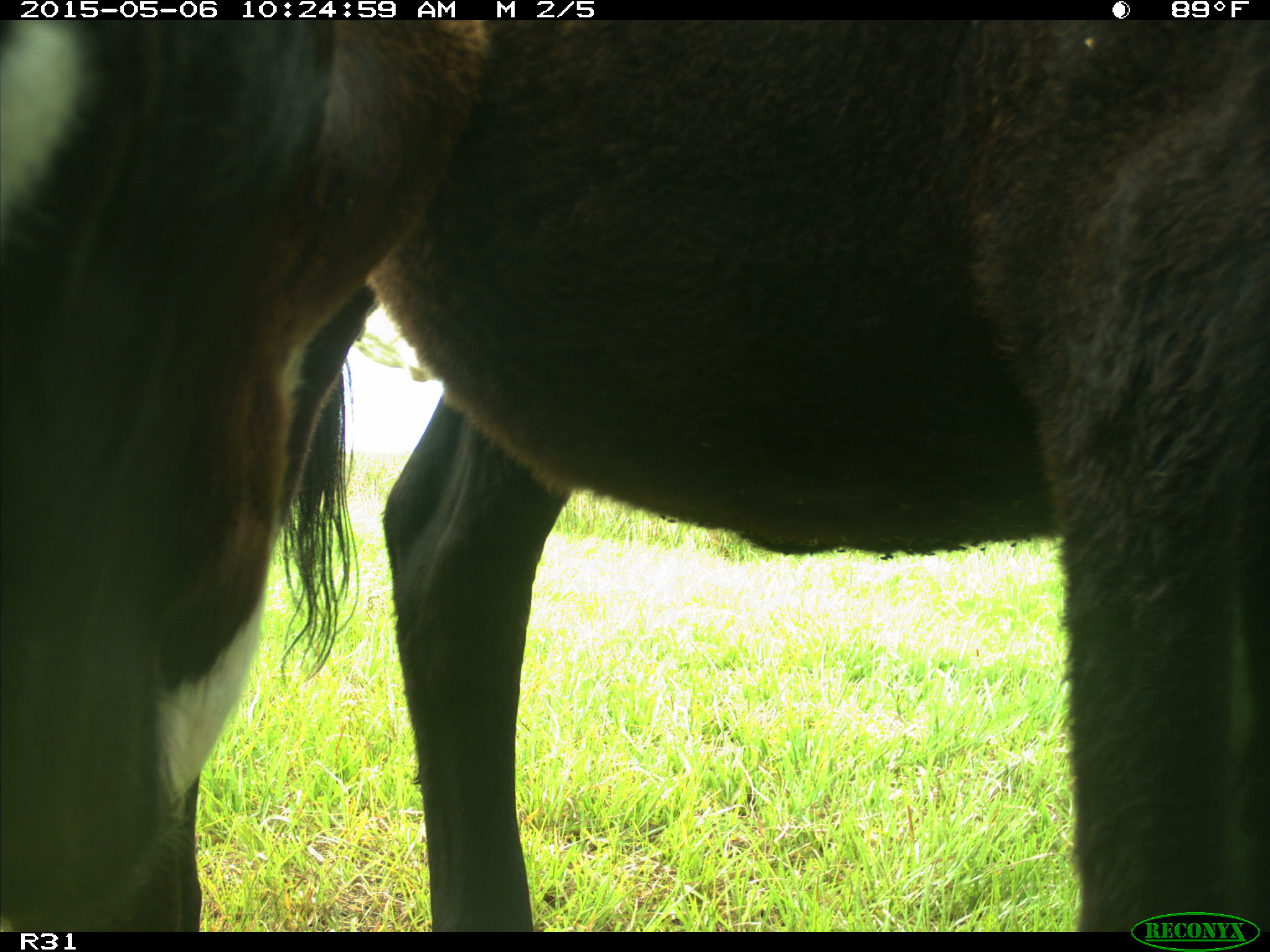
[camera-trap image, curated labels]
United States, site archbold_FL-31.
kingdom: Animalia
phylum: Chordata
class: Mammalia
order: Artiodactyla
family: Bovidae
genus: Bos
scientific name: Bos taurus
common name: domestic cow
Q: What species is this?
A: Bos taurus (domestic cow).